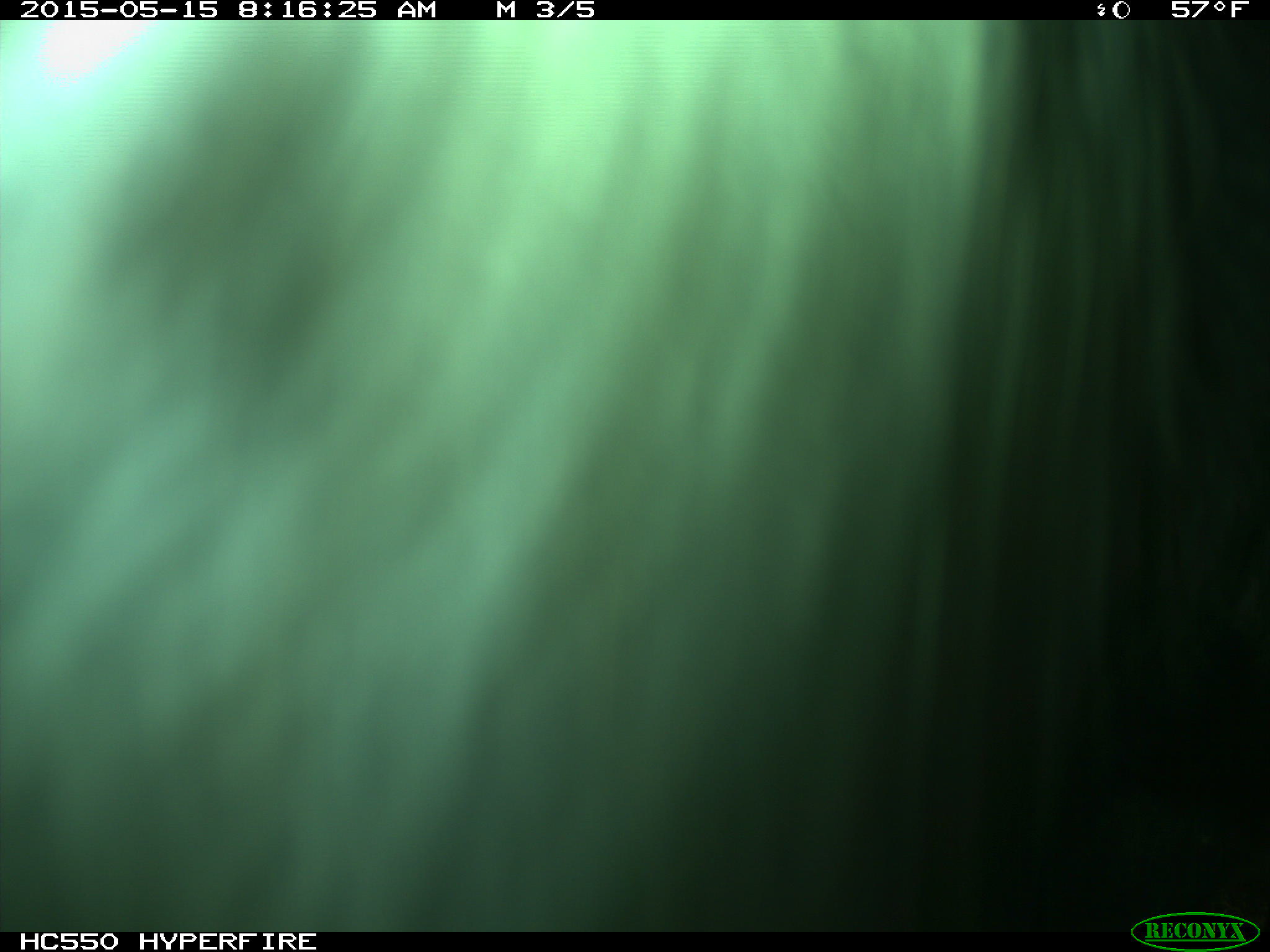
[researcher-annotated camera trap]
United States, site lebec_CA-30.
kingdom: Animalia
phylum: Chordata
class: Mammalia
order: Artiodactyla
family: Bovidae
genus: Bos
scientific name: Bos taurus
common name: domestic cow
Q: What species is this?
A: Bos taurus (domestic cow).